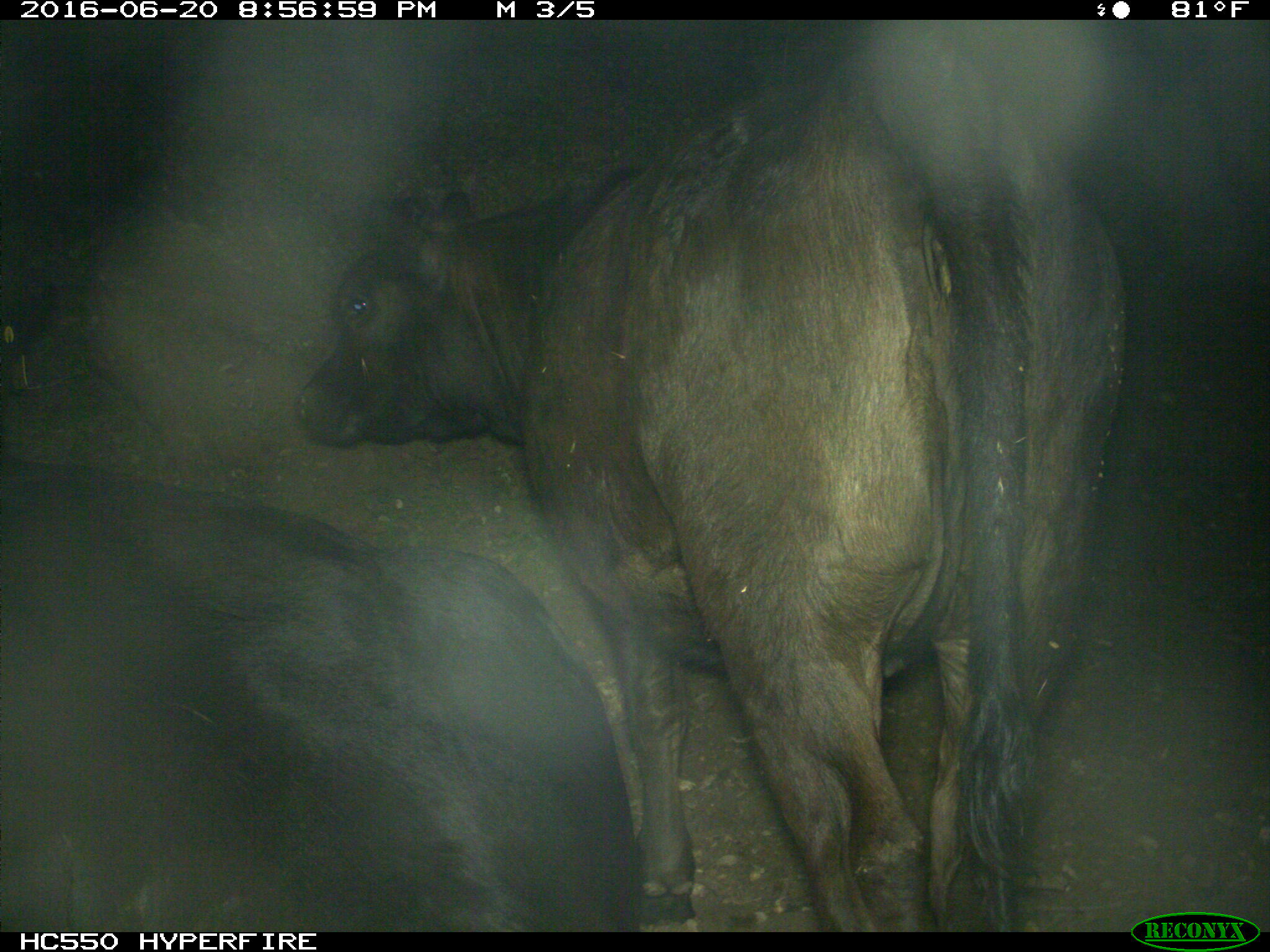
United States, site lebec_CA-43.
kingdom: Animalia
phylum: Chordata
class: Mammalia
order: Artiodactyla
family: Bovidae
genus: Bos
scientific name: Bos taurus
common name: domestic cow